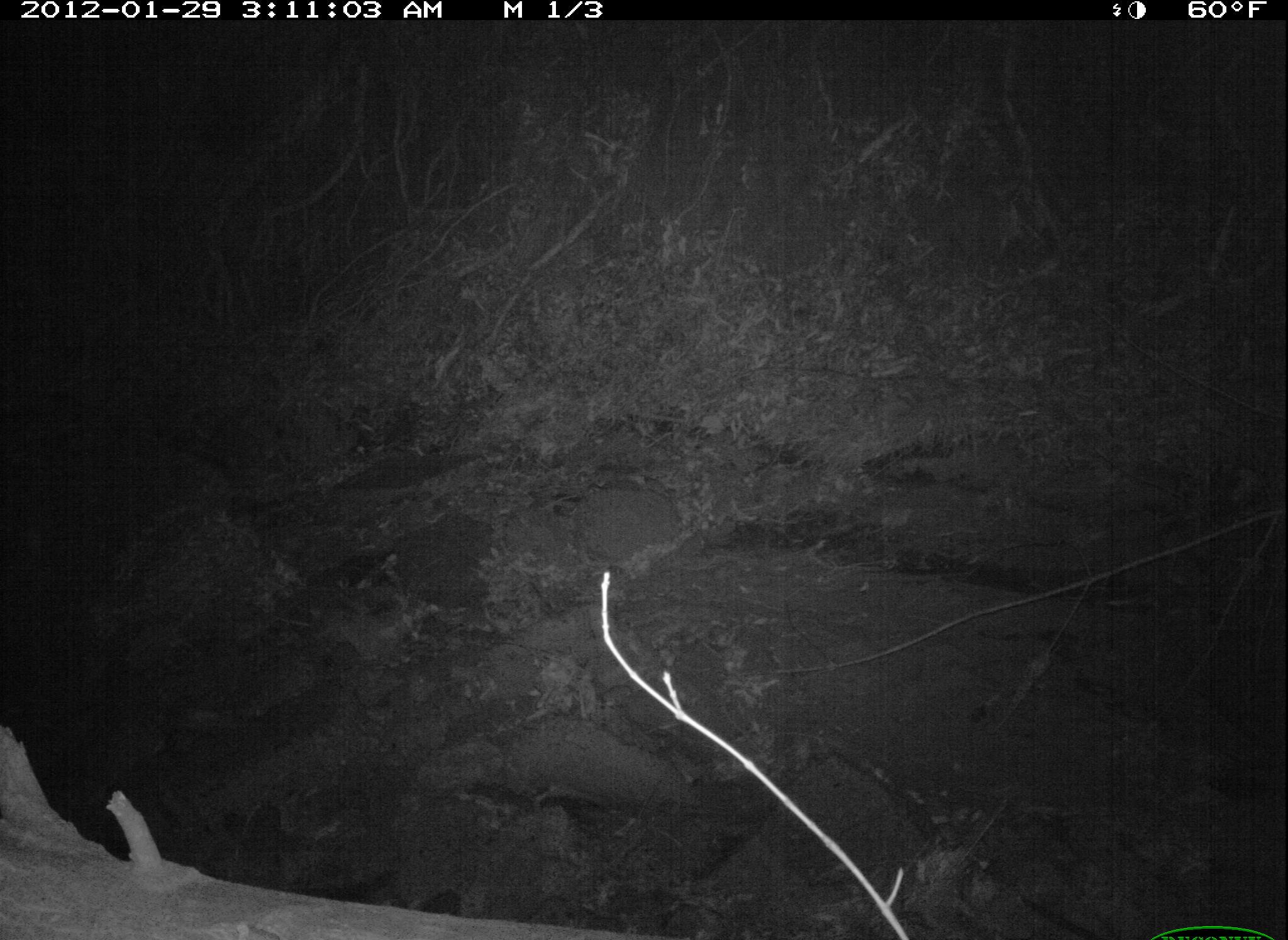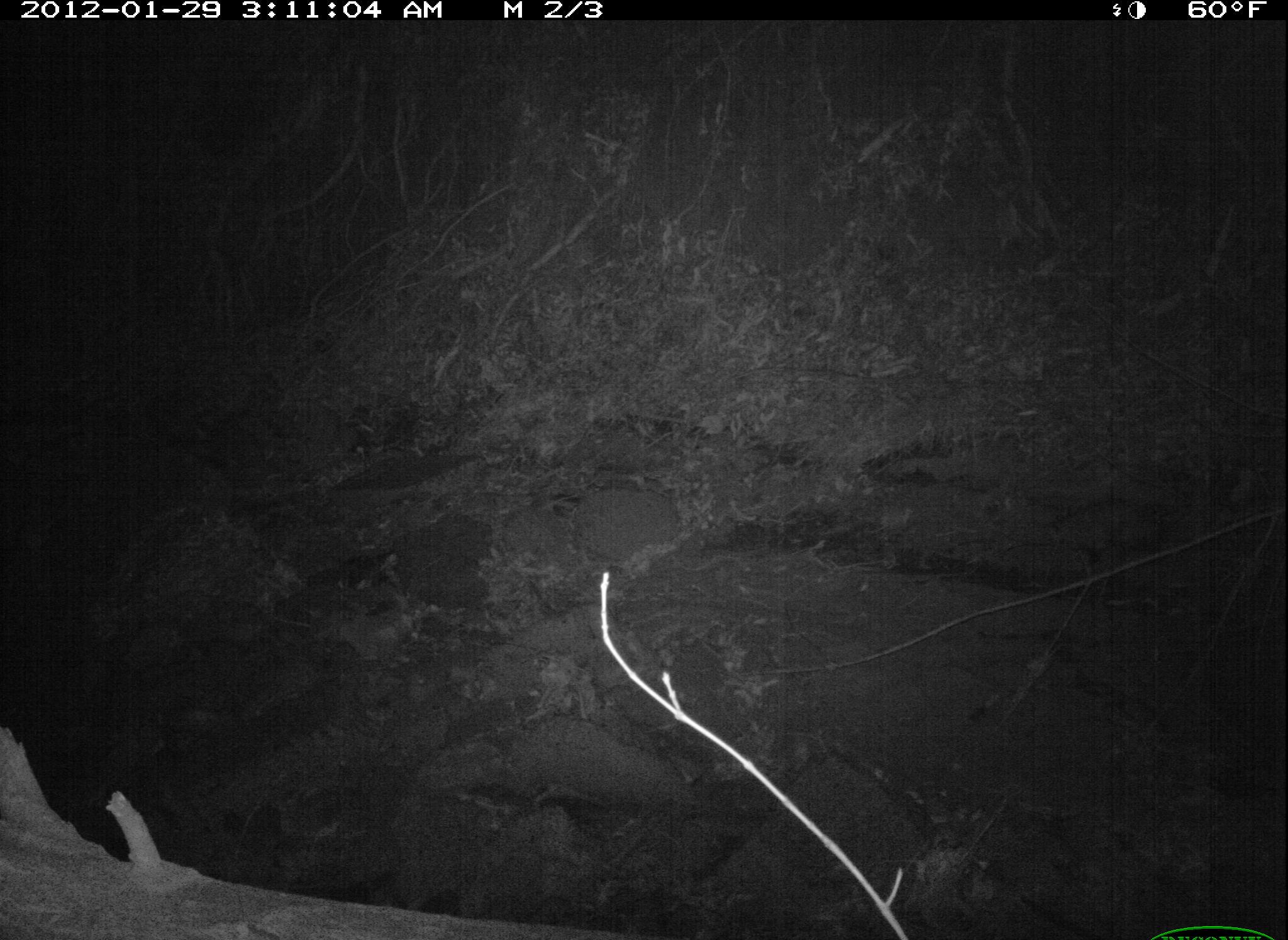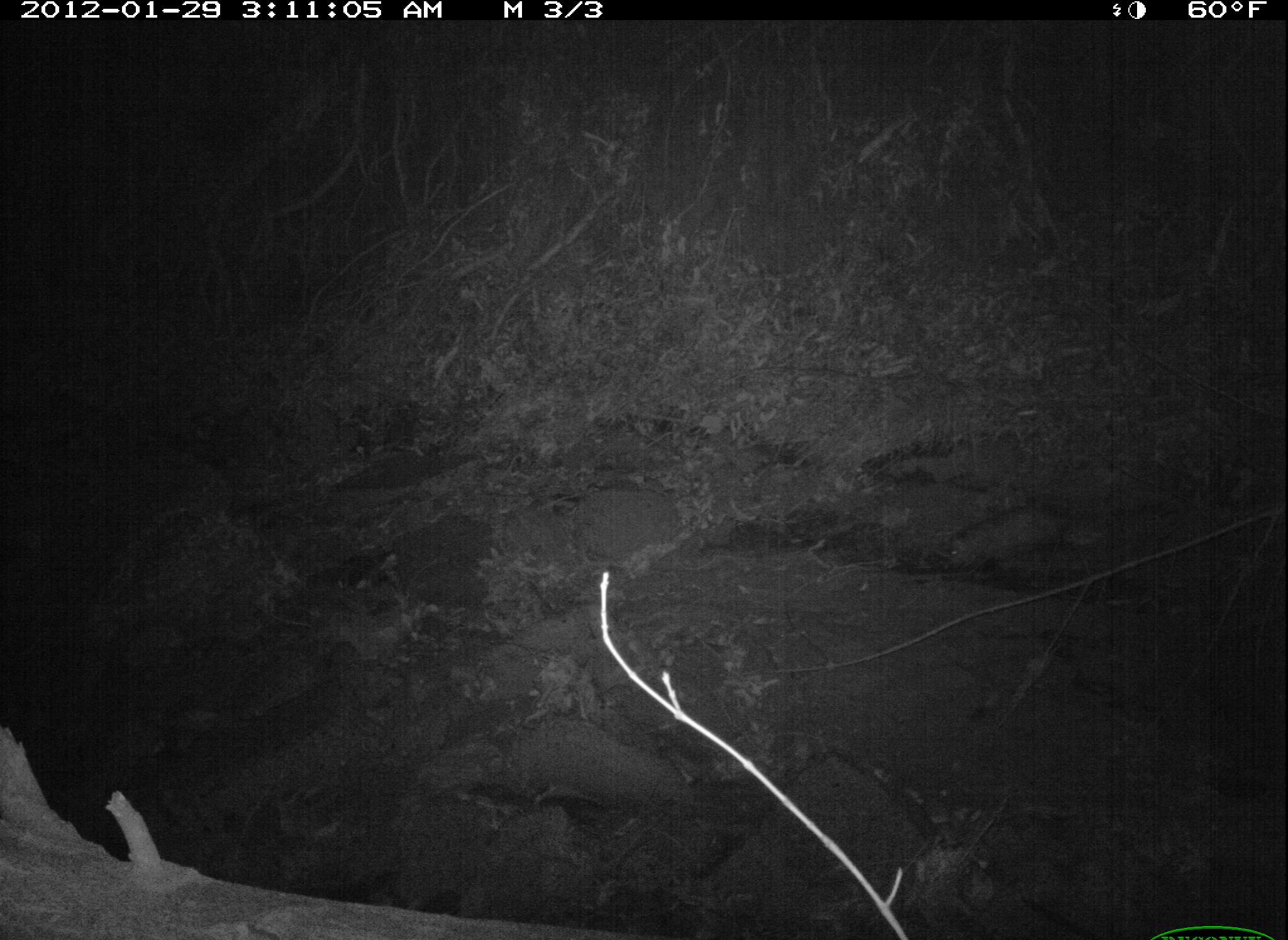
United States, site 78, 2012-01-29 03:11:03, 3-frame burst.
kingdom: Animalia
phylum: Chordata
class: Mammalia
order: Didelphimorphia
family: Didelphidae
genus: Didelphis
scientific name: Didelphis virginiana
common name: virginia opossum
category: opossum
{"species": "opossum (virginia opossum) (Didelphis virginiana)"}